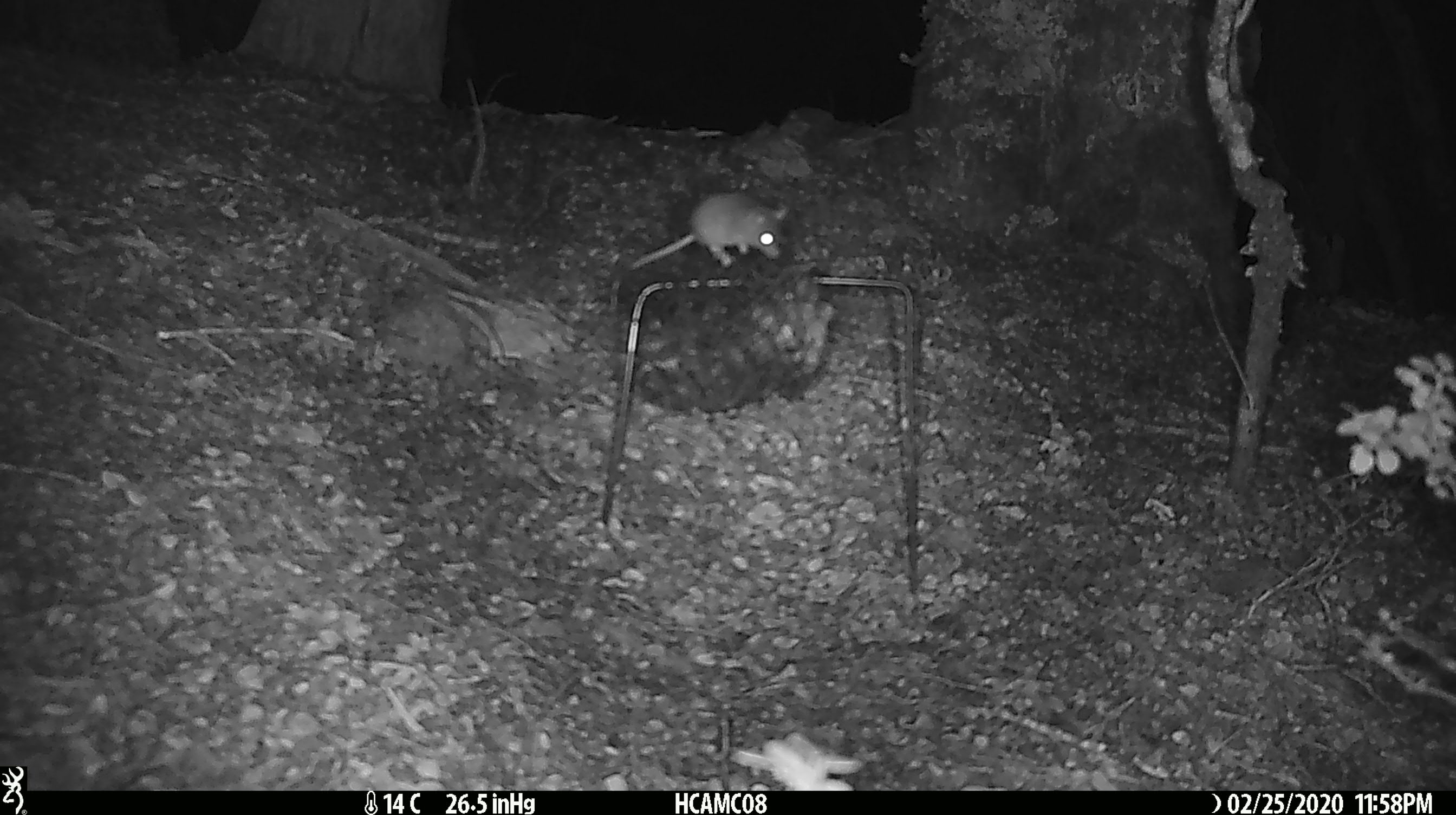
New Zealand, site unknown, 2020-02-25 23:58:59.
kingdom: Animalia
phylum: Chordata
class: Mammalia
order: Rodentia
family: Muridae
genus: Mus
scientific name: Mus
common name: mouse